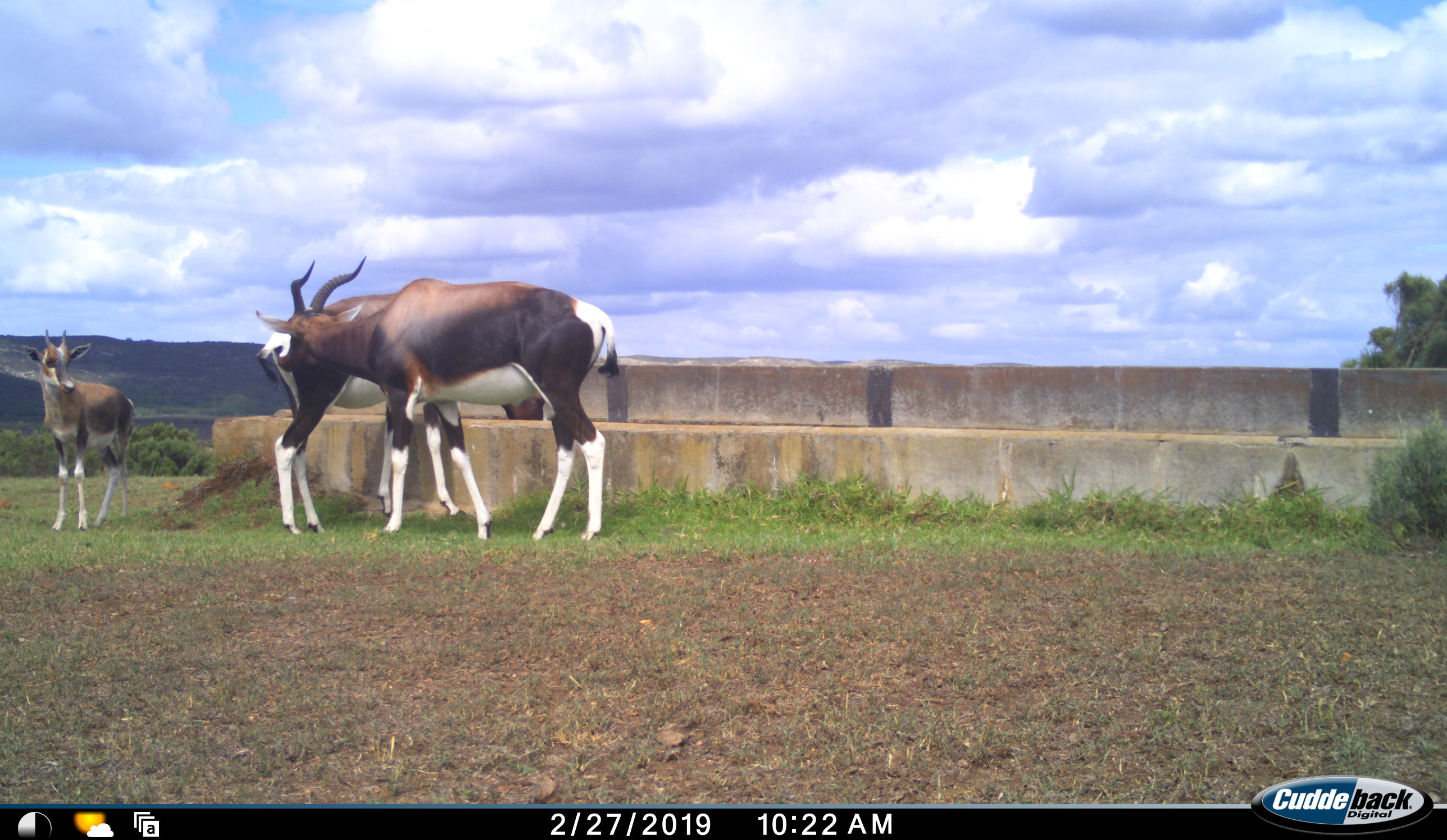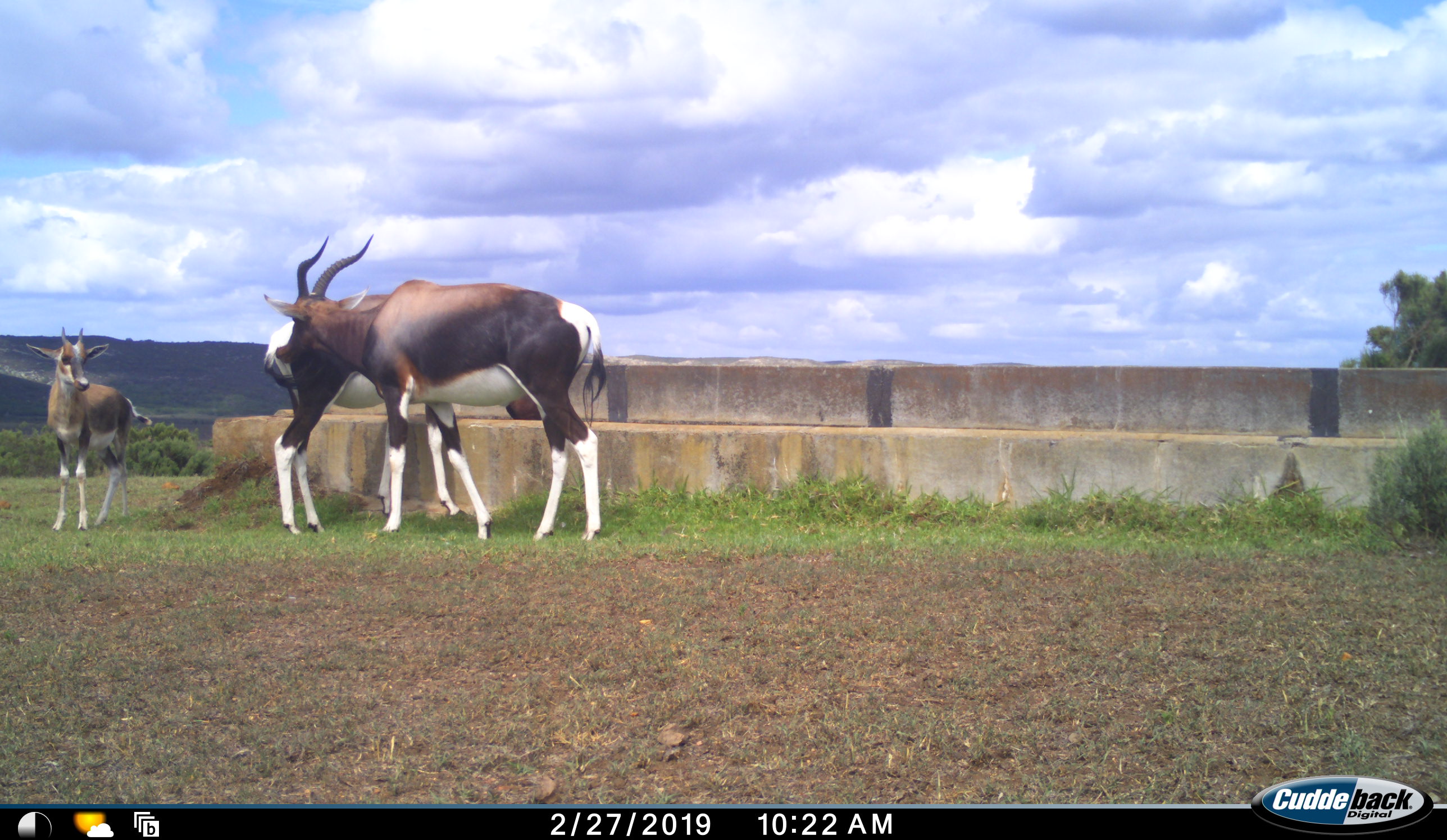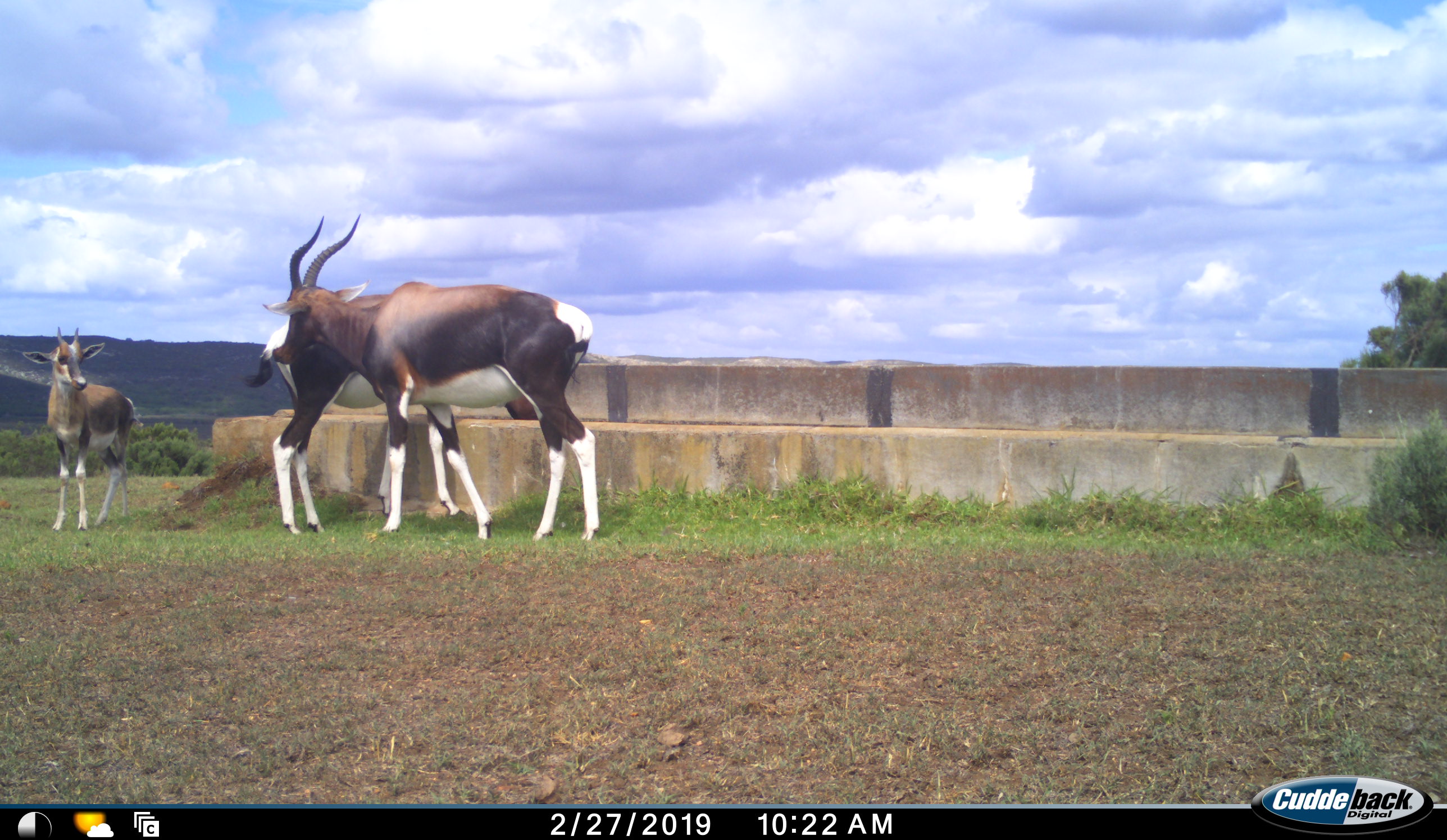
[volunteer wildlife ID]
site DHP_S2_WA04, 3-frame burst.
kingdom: Animalia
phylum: Chordata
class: Mammalia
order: Artiodactyla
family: Bovidae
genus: Damaliscus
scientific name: Damaliscus pygargus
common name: bontebok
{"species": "bontebok (Damaliscus pygargus)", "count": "3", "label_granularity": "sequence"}